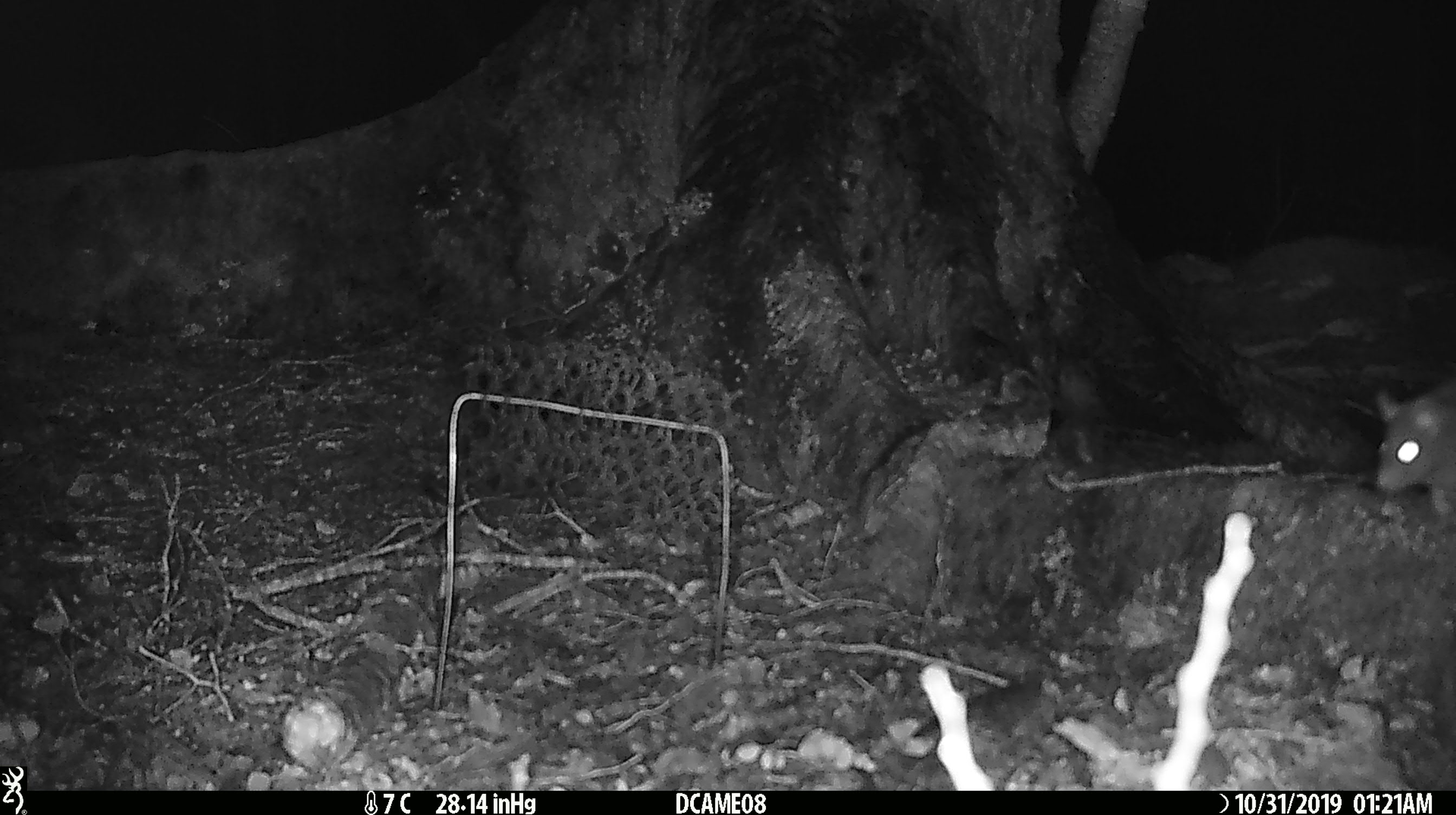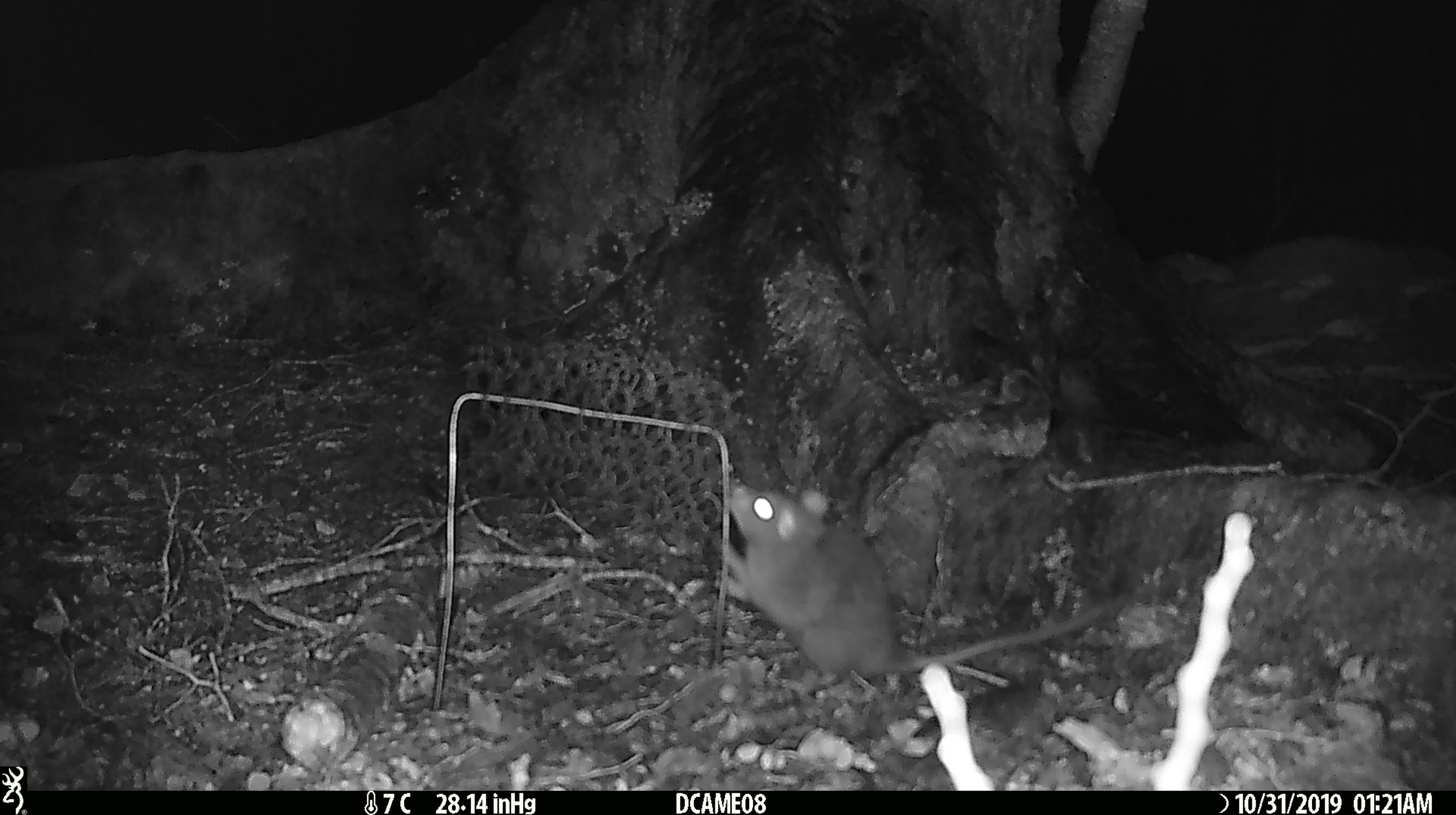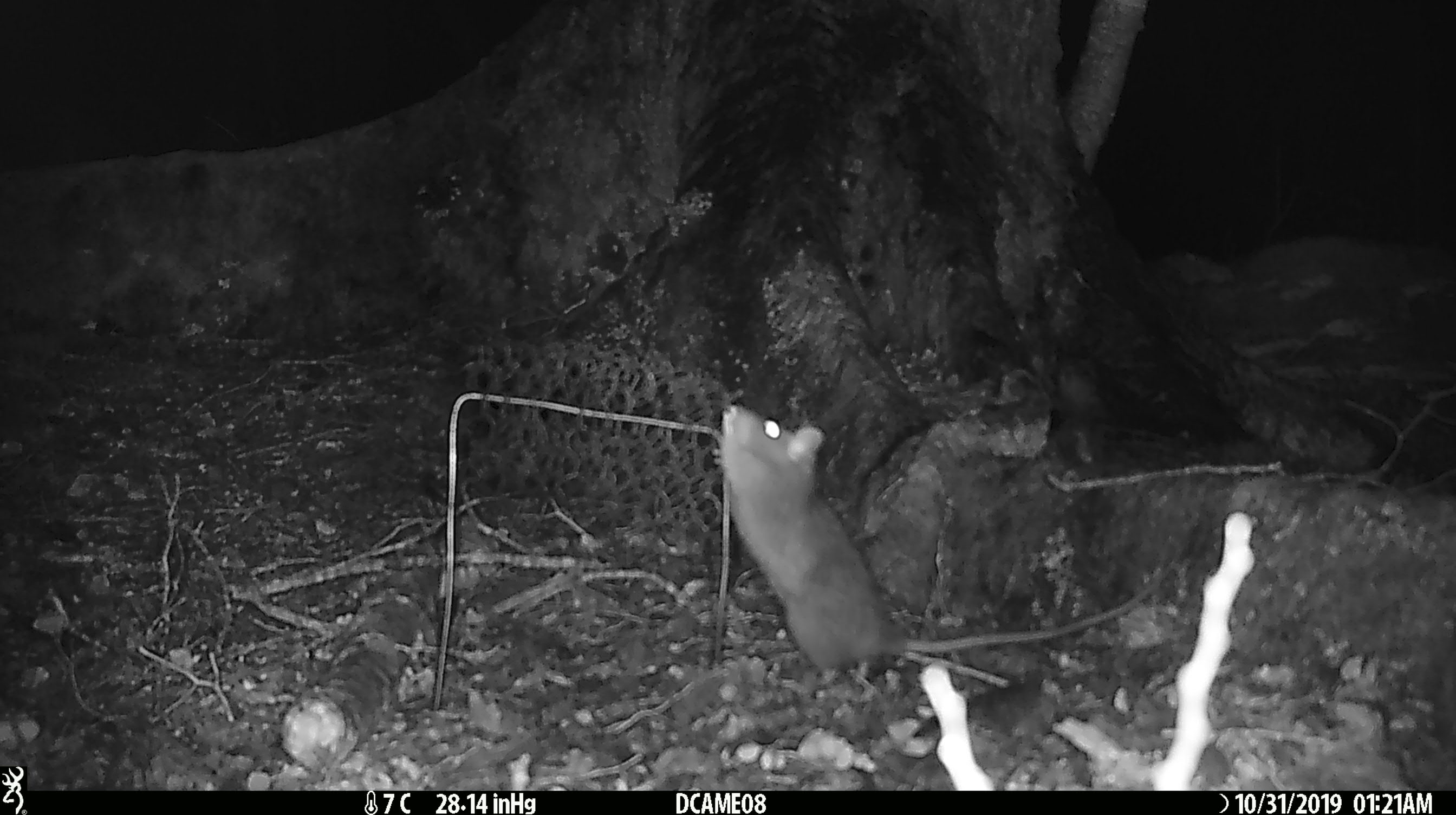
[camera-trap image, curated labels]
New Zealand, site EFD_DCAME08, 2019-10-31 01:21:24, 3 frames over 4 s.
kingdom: Animalia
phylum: Chordata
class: Mammalia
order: Rodentia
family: Muridae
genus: Rattus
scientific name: Rattus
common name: rat